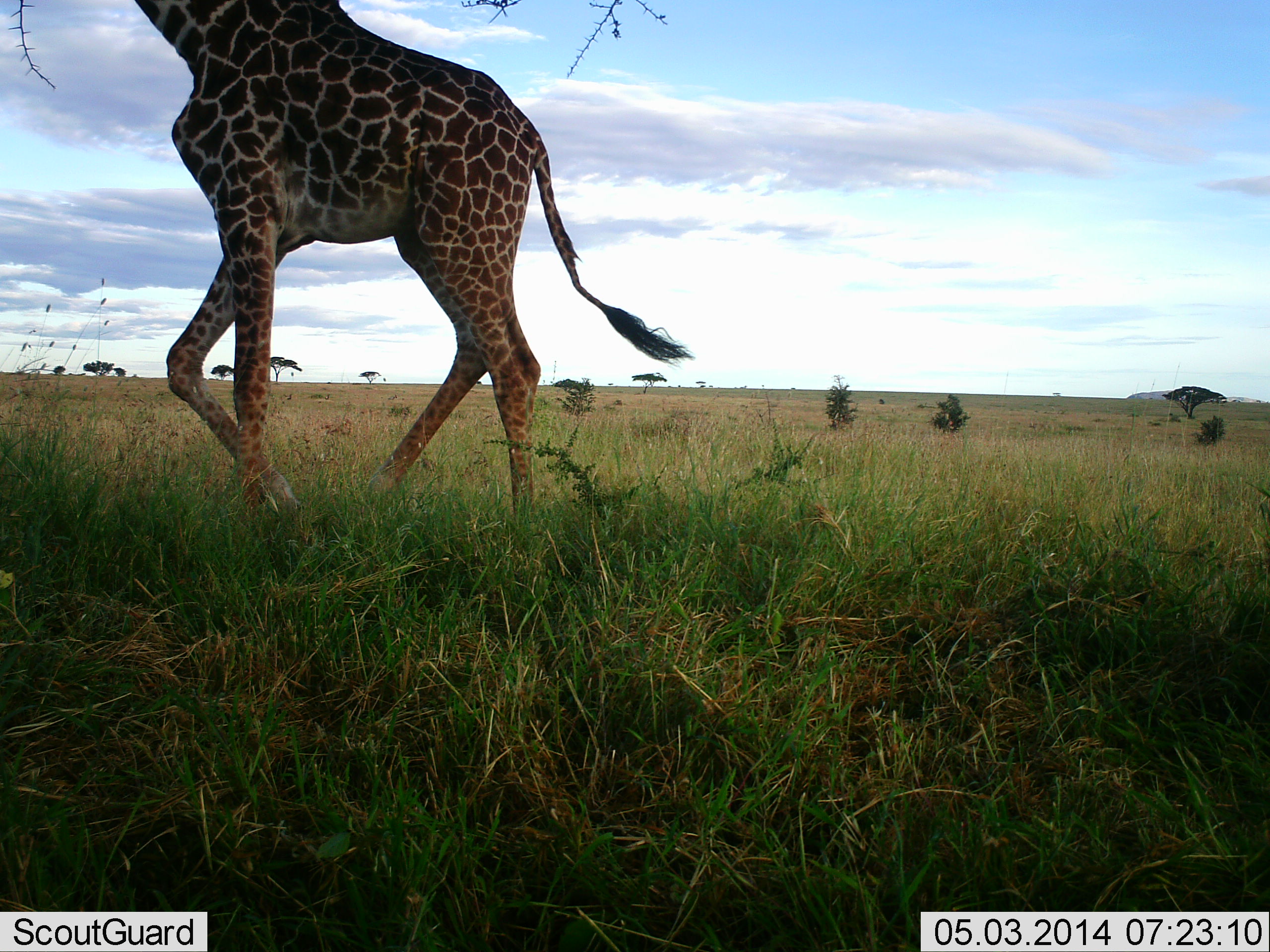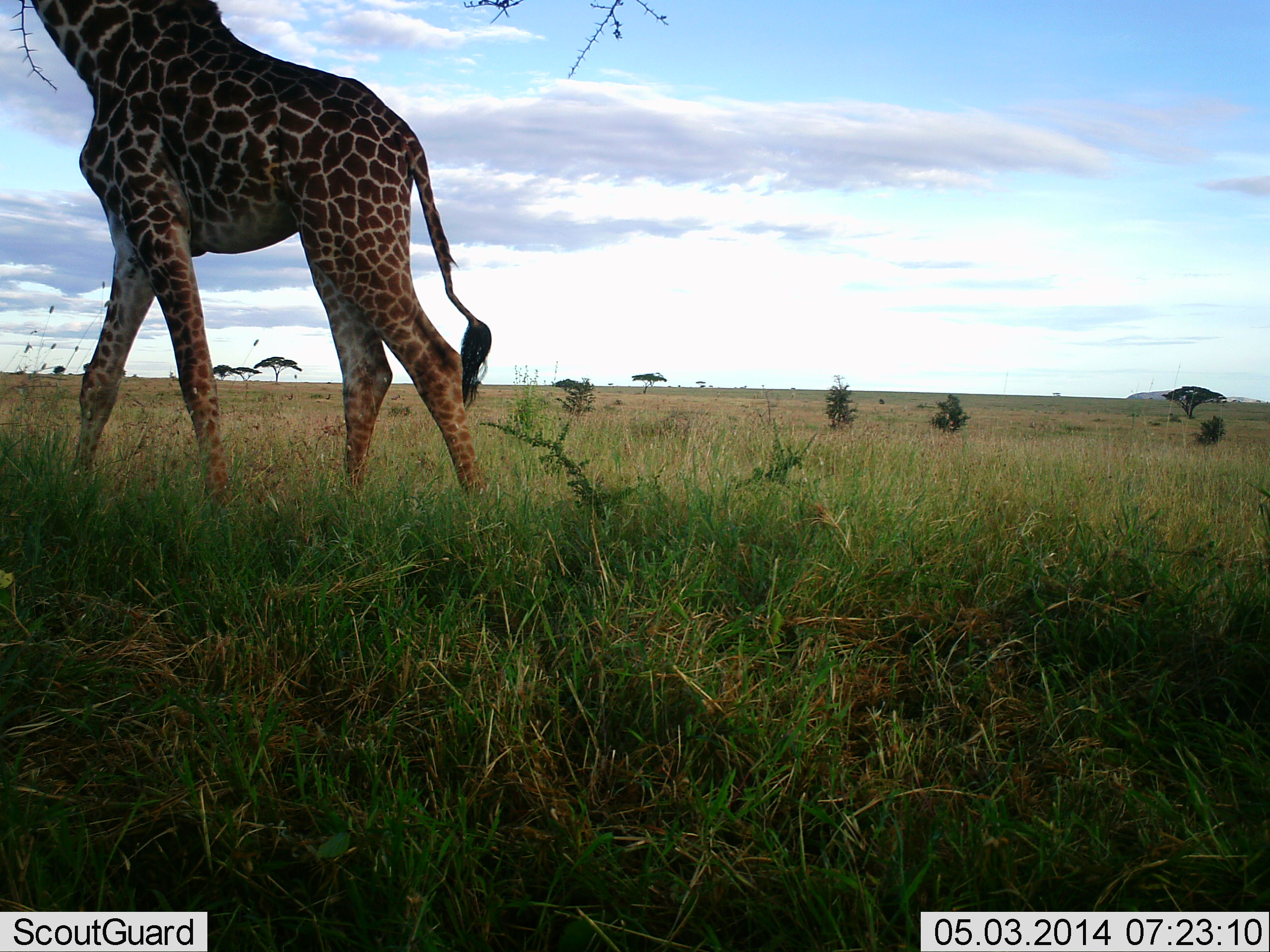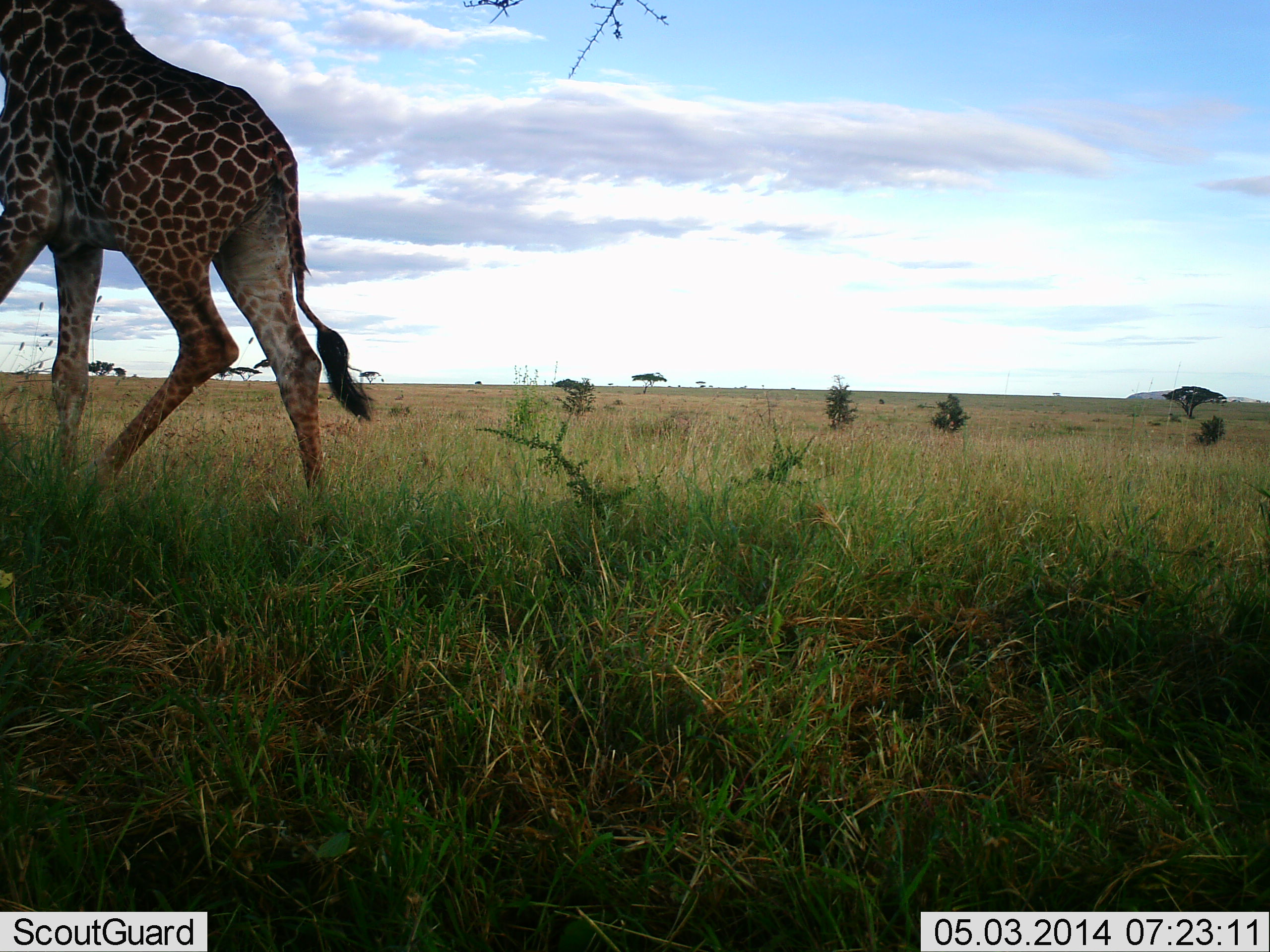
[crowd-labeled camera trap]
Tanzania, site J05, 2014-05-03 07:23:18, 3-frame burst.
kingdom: Animalia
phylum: Chordata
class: Mammalia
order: Artiodactyla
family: Giraffidae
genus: Giraffa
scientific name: Giraffa camelopardalis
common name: giraffe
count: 1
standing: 20%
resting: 0%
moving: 80%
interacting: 0%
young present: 0%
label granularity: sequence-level